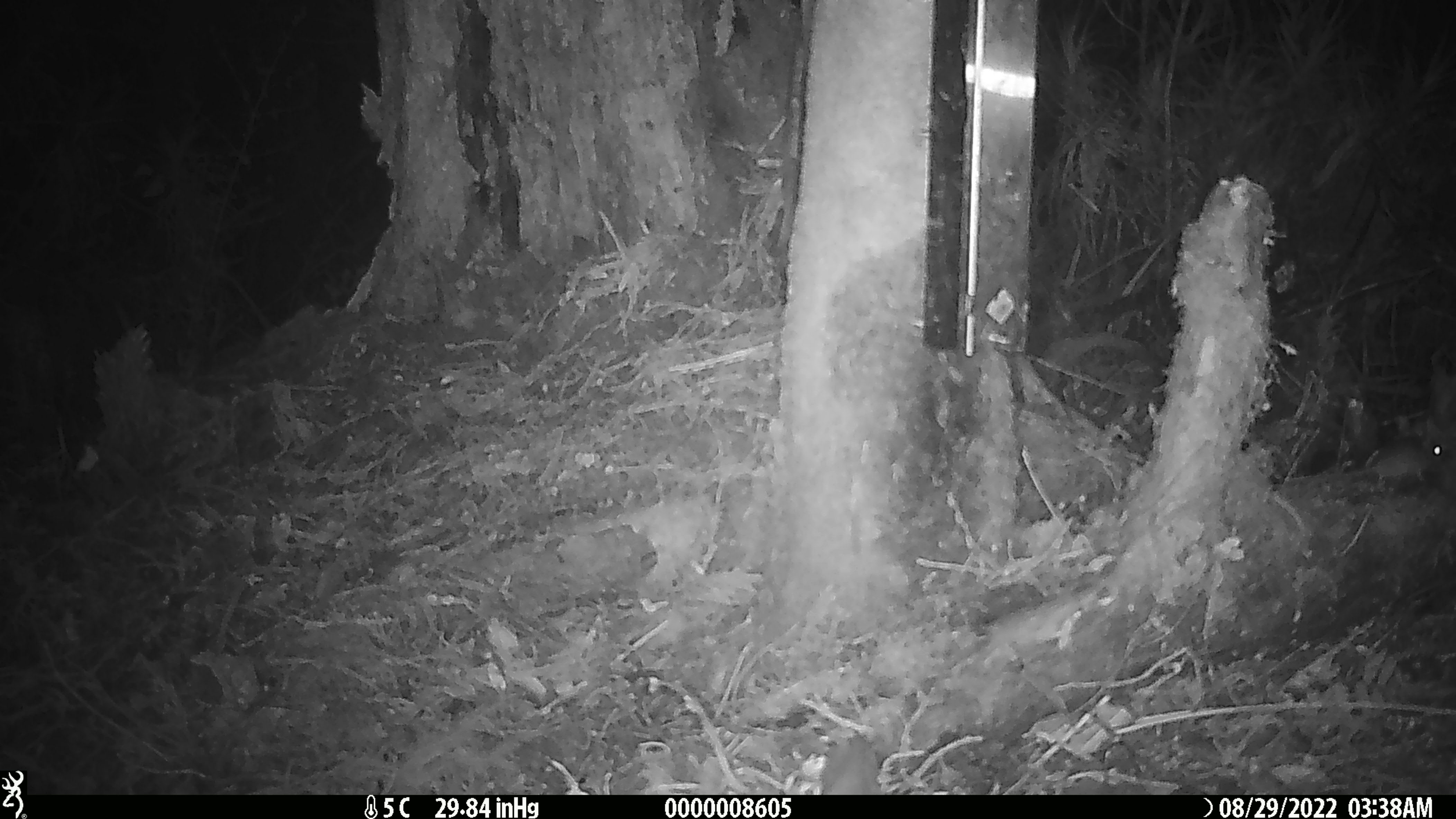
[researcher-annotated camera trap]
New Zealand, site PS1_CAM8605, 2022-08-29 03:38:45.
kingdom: Animalia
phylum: Chordata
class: Mammalia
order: Rodentia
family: Muridae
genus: Mus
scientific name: Mus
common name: mouse